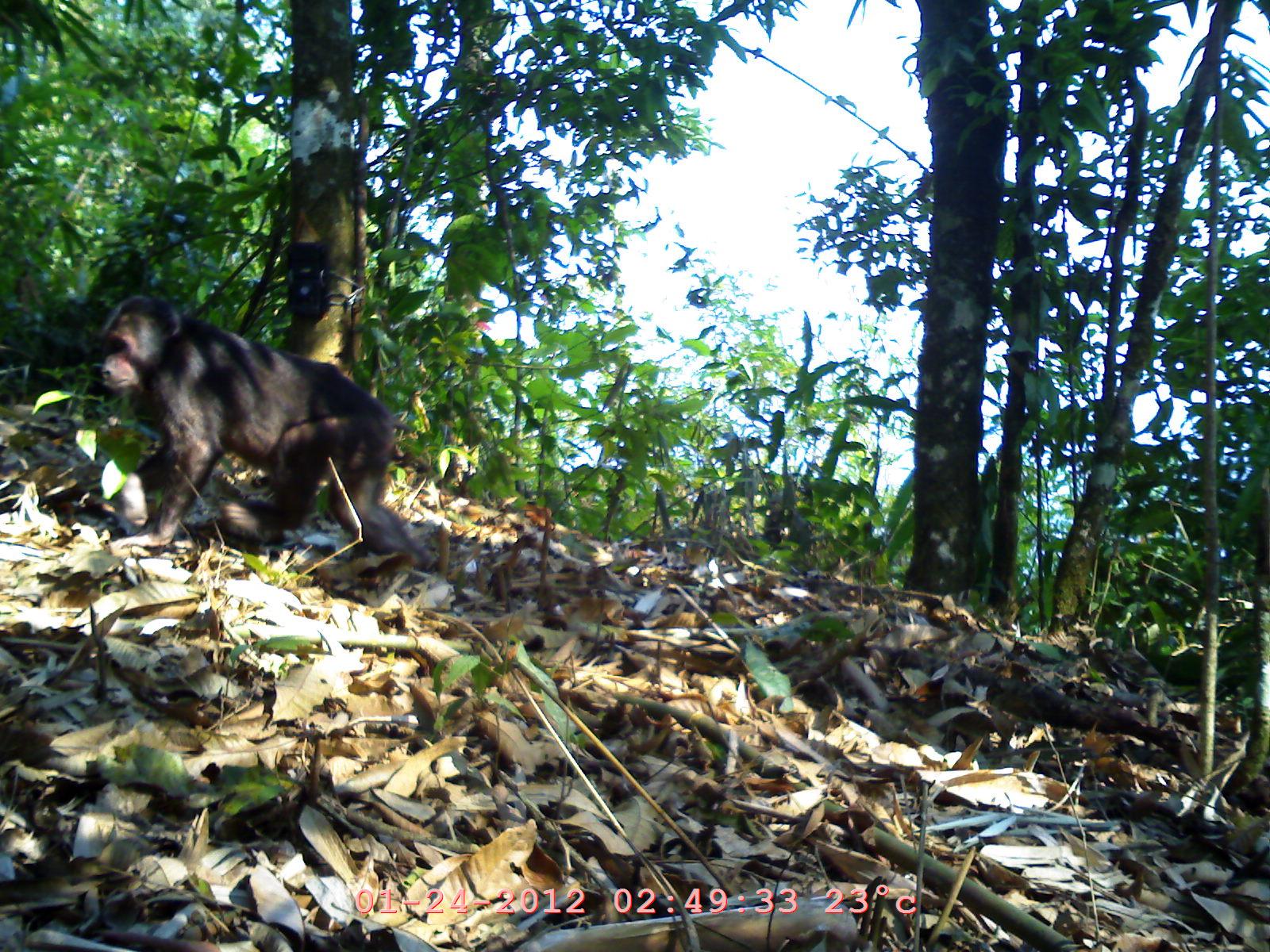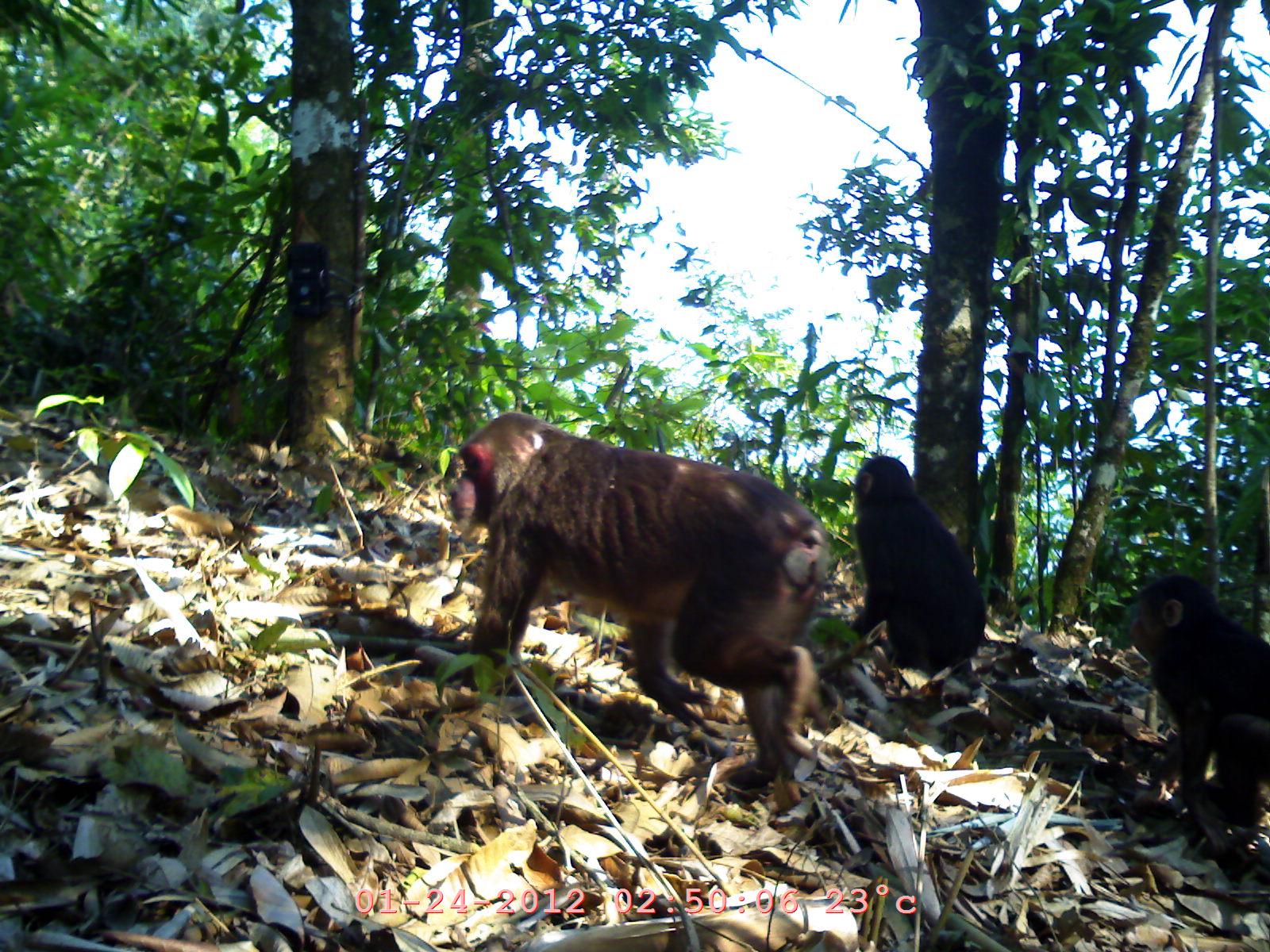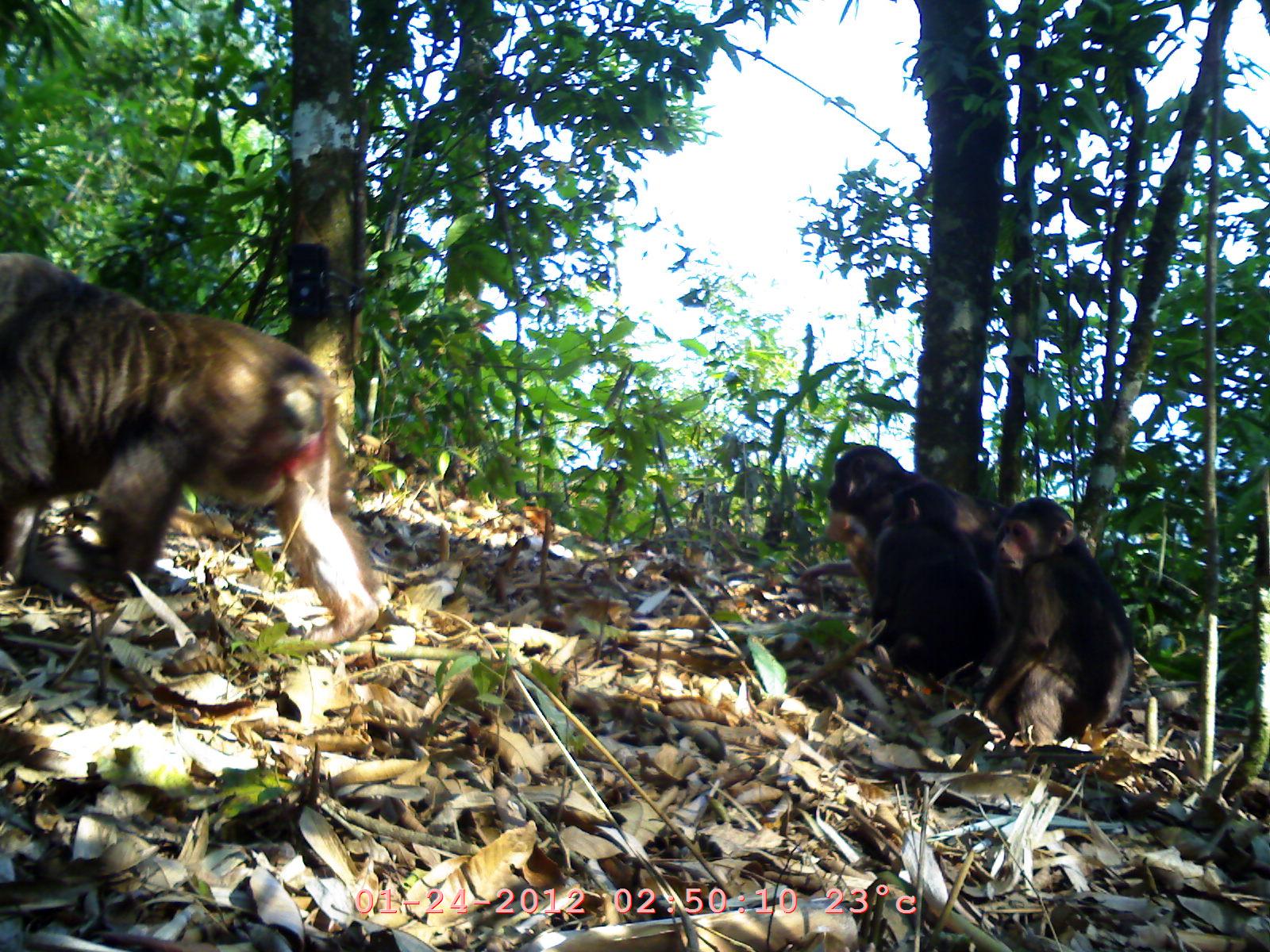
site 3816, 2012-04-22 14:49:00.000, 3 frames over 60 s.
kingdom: Animalia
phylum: Chordata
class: Mammalia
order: Primates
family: Cercopithecidae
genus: Macaca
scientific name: Macaca arctoides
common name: stump-tailed macaque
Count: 1.